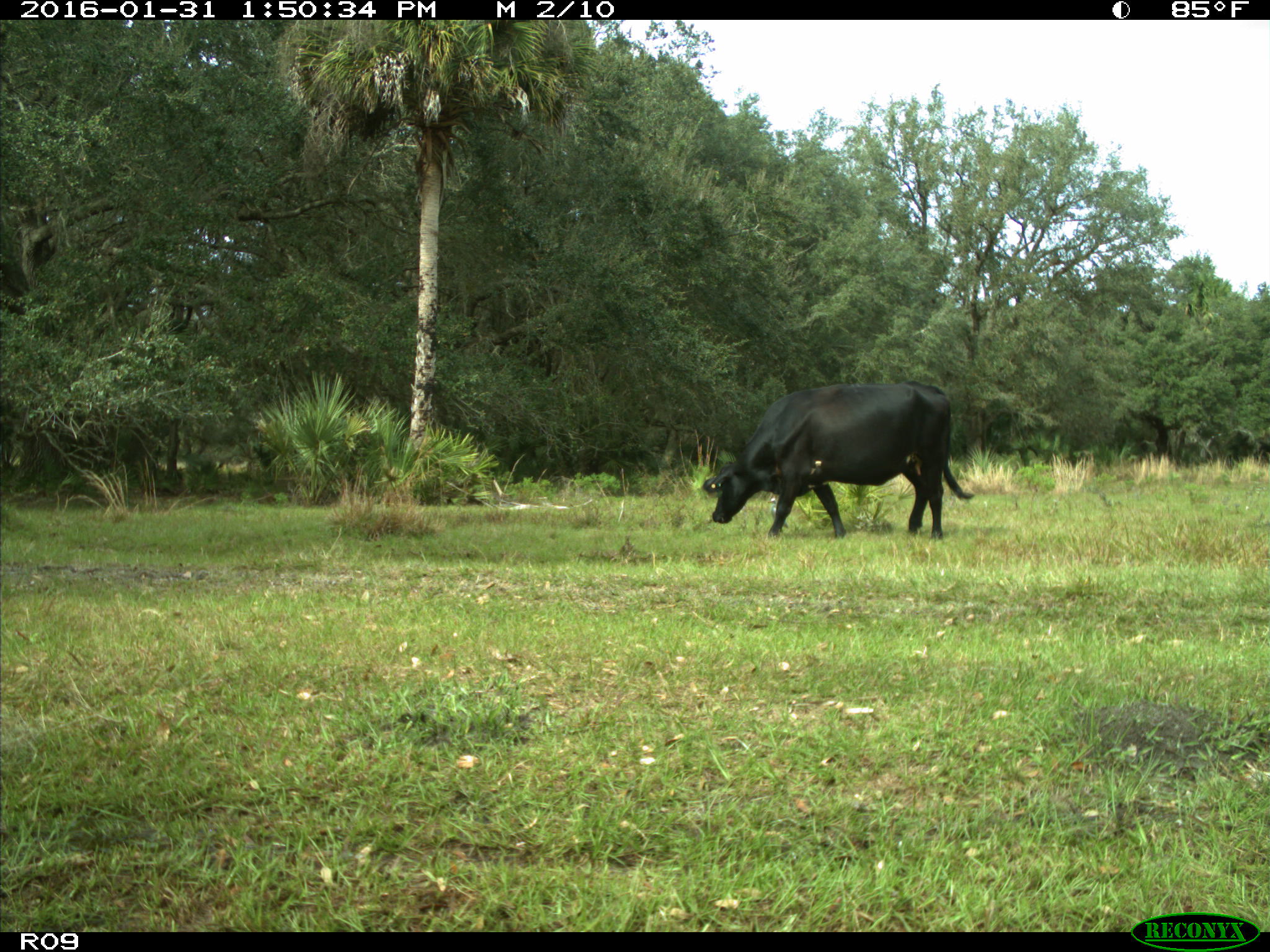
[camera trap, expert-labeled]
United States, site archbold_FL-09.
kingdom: Animalia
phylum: Chordata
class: Mammalia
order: Artiodactyla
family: Bovidae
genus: Bos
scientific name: Bos taurus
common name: domestic cow